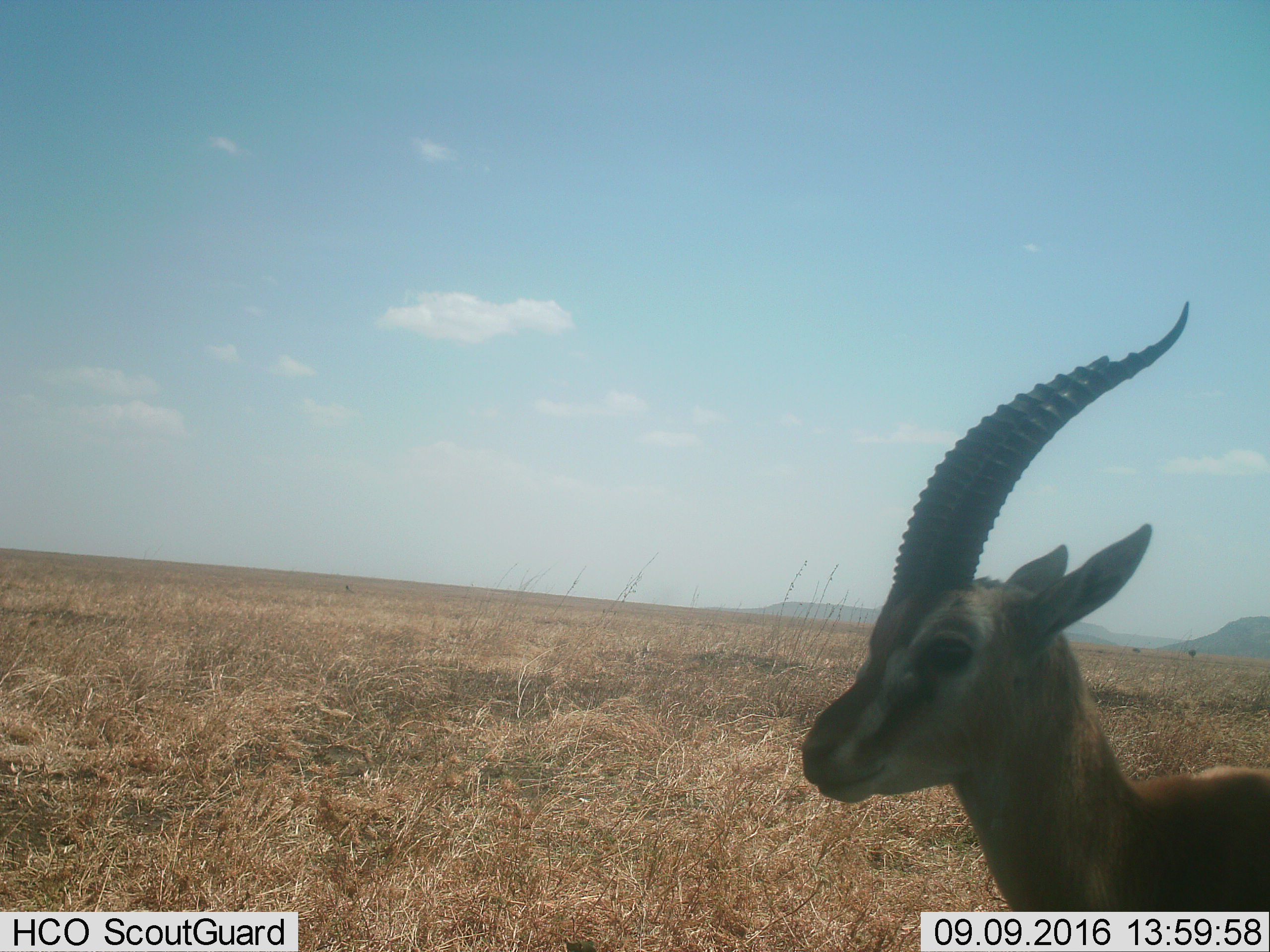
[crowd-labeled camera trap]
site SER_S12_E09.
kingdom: Animalia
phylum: Chordata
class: Mammalia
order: Artiodactyla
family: Bovidae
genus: Eudorcas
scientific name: Eudorcas thomsonii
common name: thomson's gazelle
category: gazellethomsons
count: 1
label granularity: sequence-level